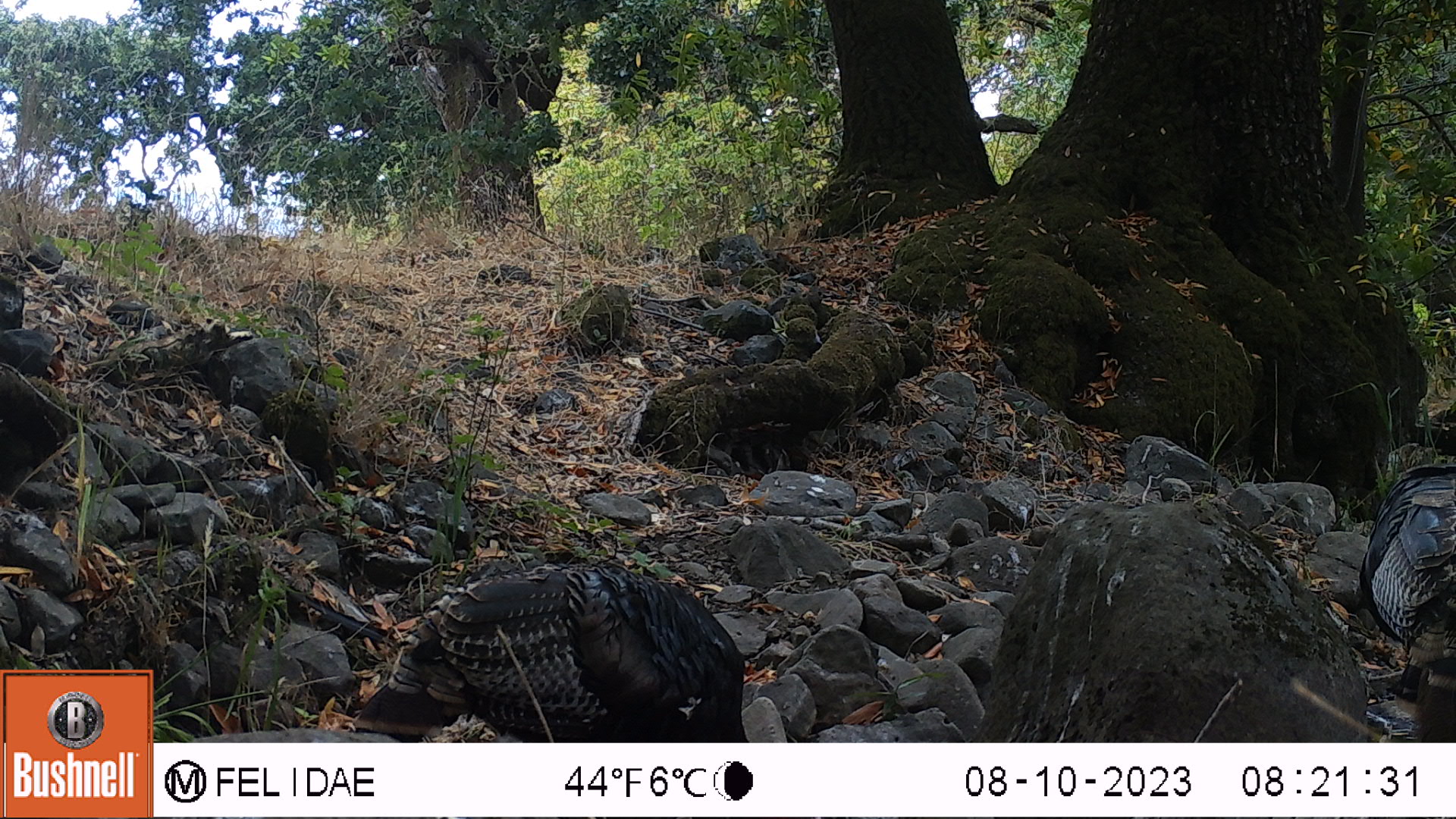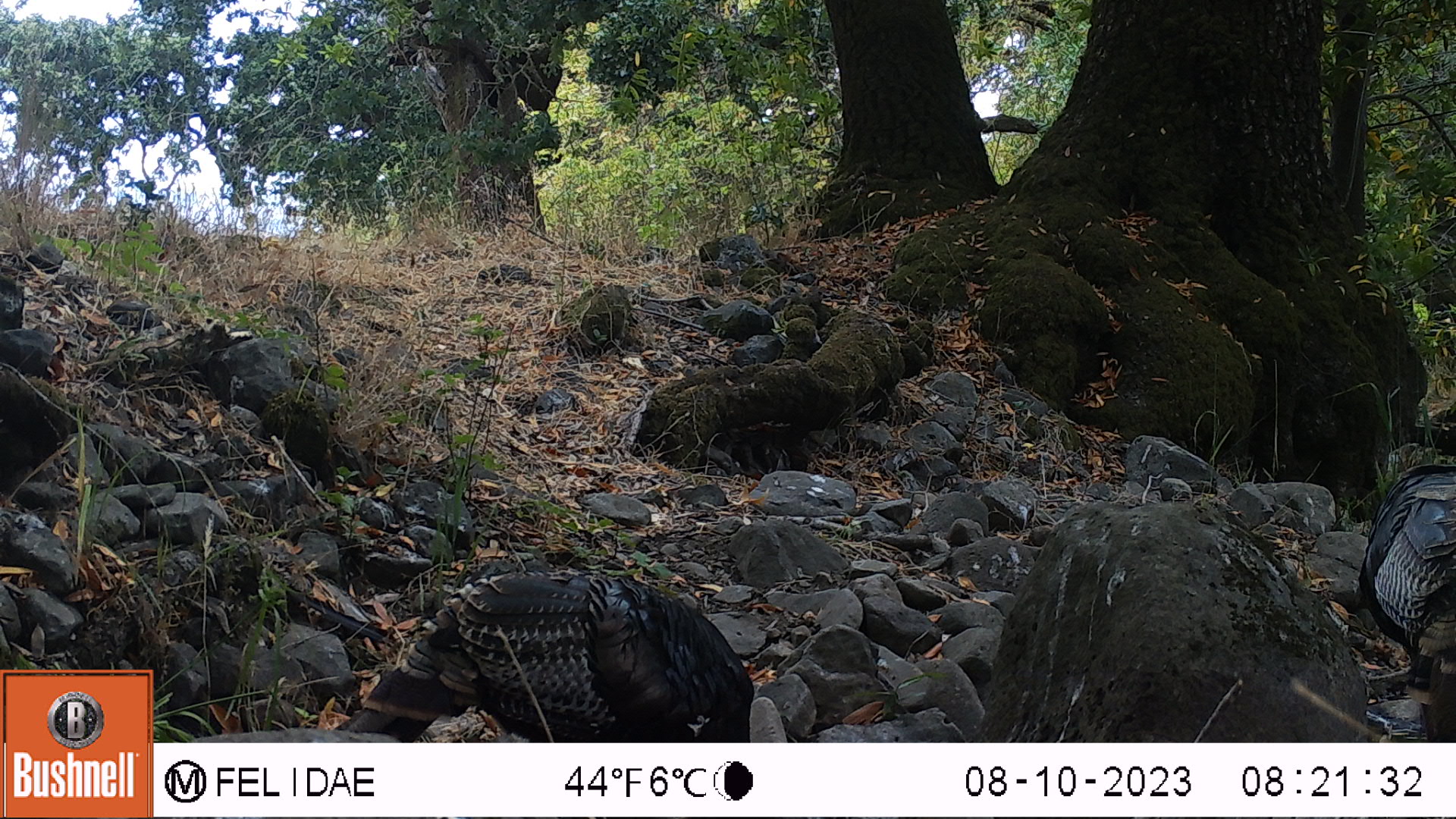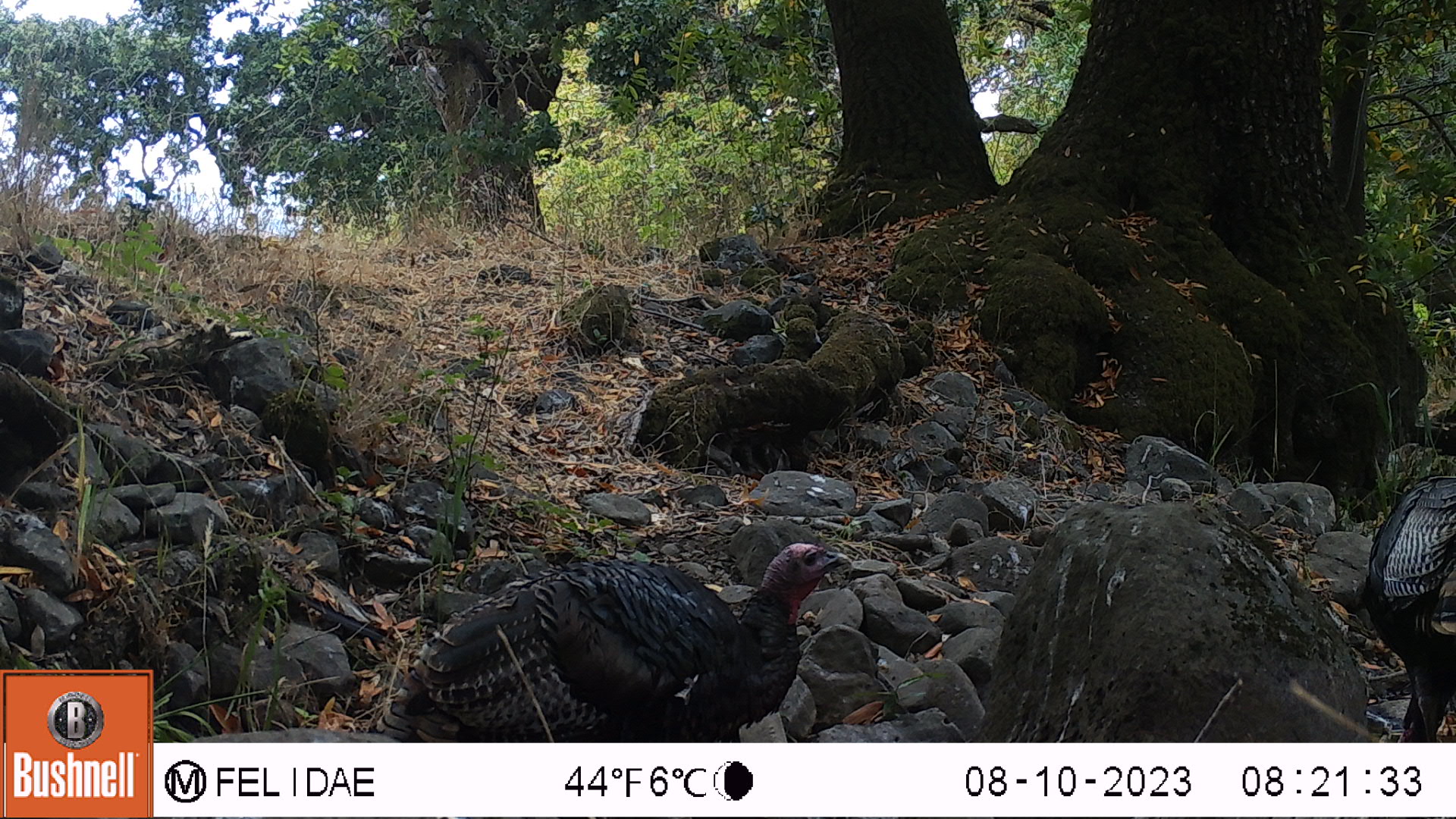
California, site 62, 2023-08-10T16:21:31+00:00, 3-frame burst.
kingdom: Animalia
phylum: Chordata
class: Aves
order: Galliformes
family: Phasianidae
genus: Meleagris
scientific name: Meleagris gallopavo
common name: turkey